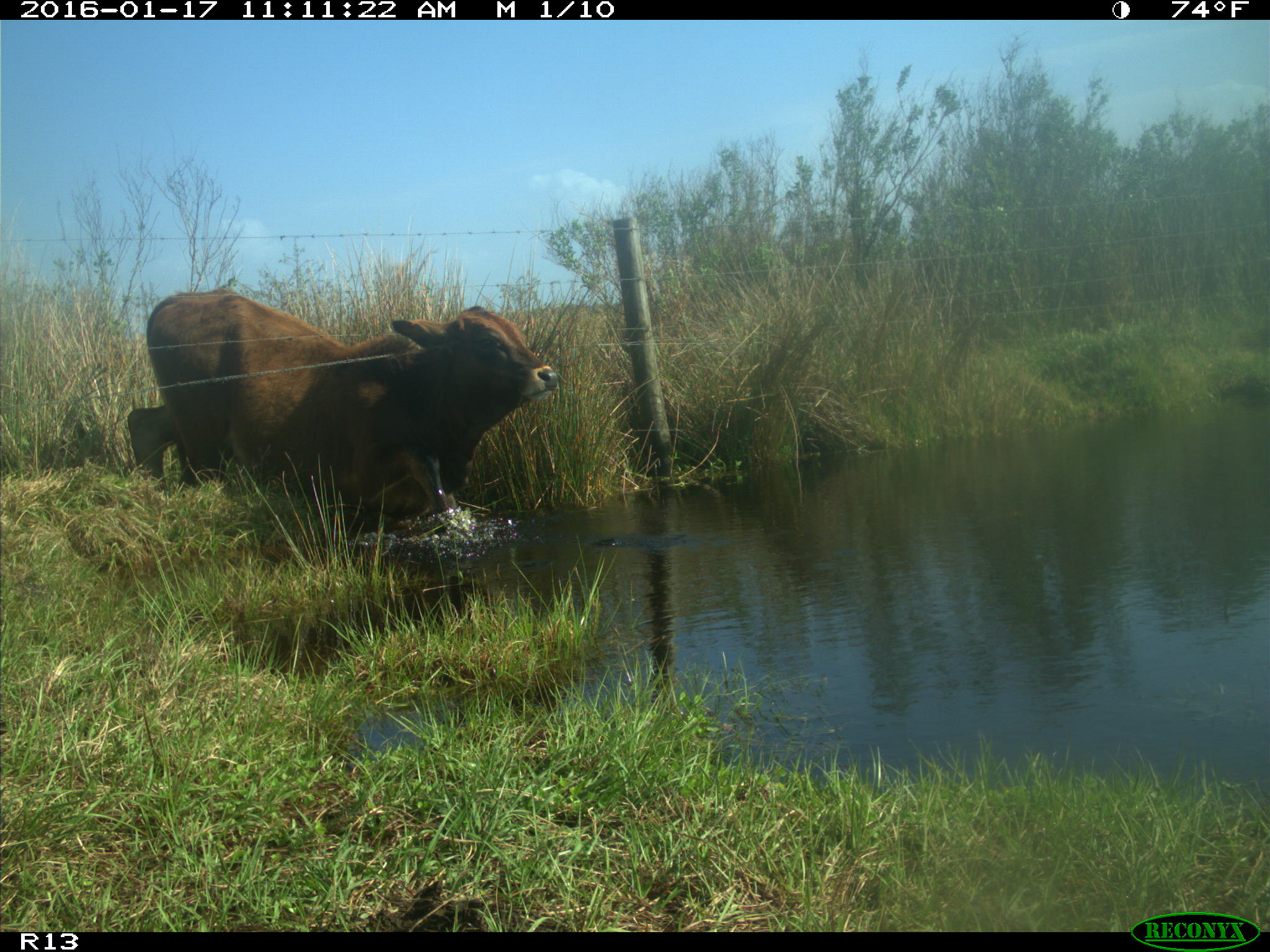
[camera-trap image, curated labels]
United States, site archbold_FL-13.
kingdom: Animalia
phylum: Chordata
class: Mammalia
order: Artiodactyla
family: Bovidae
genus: Bos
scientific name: Bos taurus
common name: domestic cow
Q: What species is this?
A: Bos taurus (domestic cow).